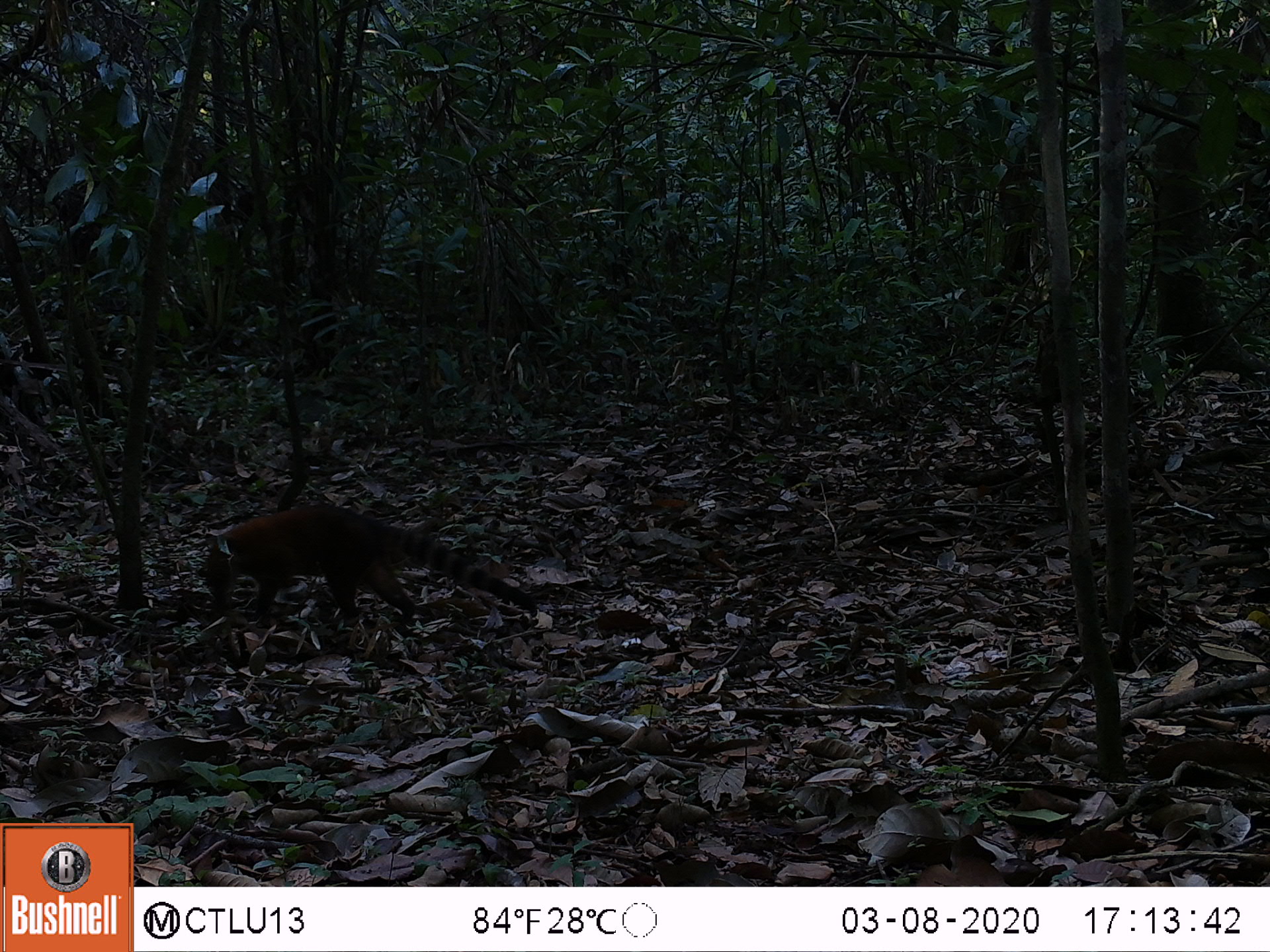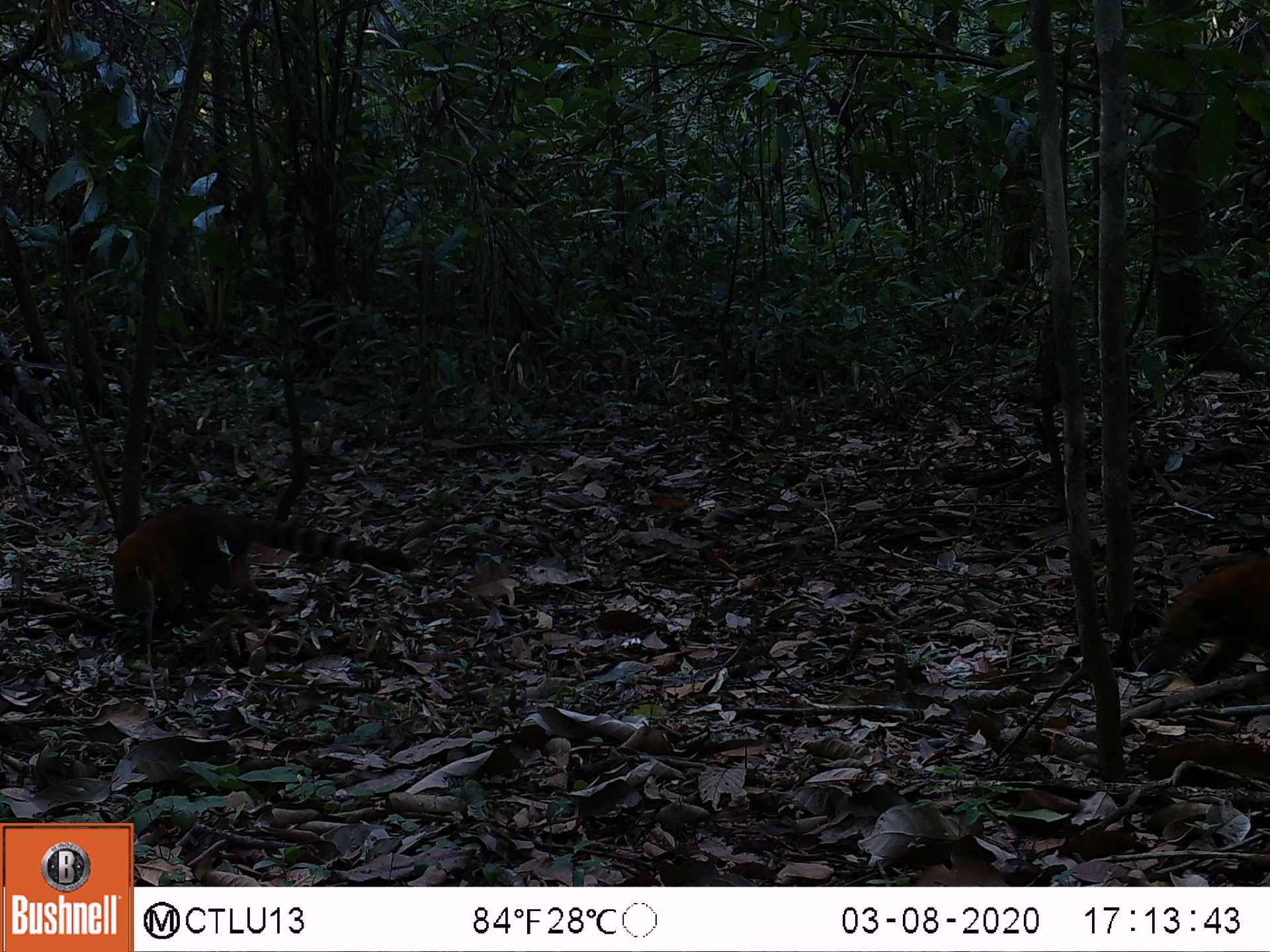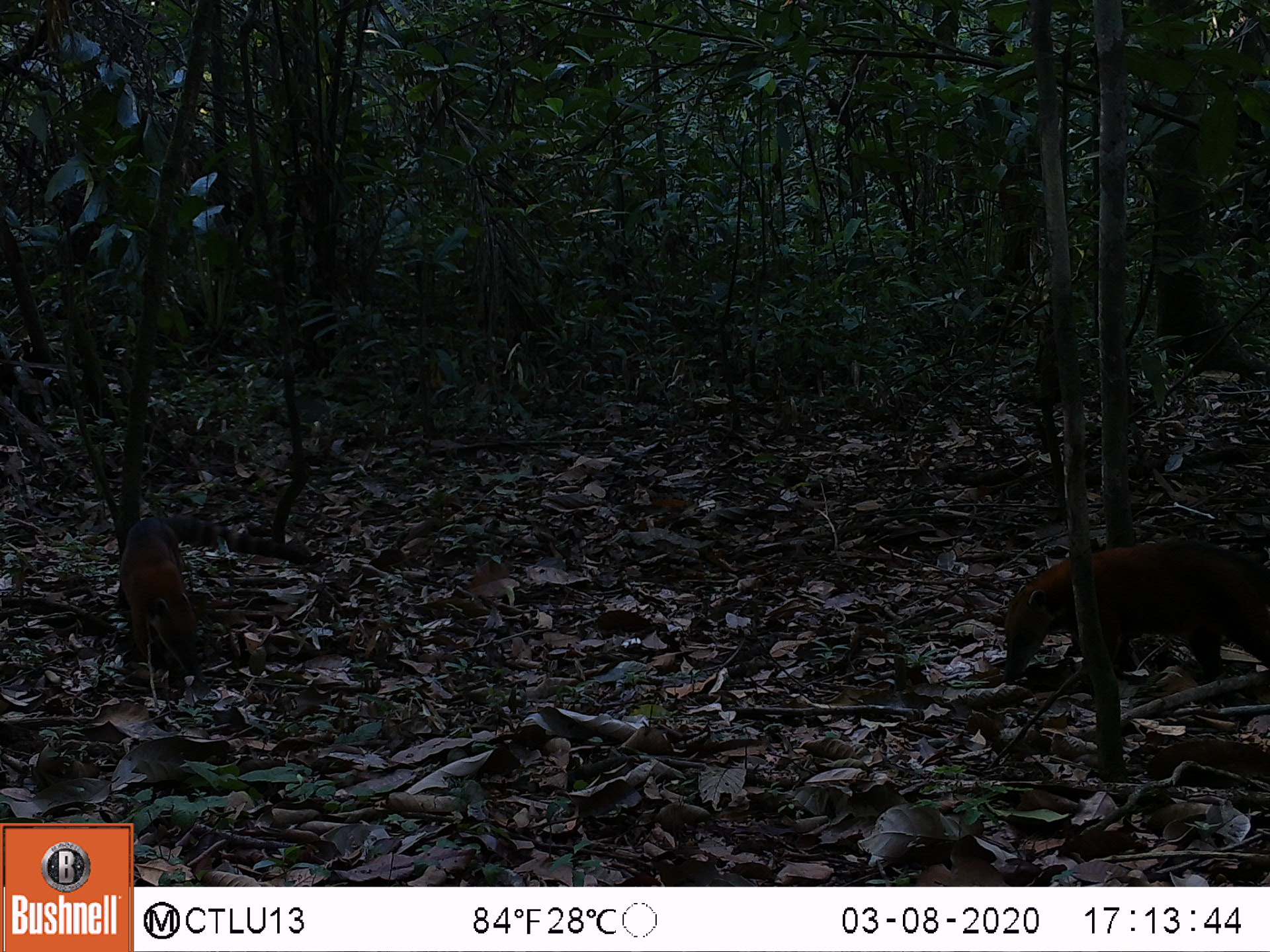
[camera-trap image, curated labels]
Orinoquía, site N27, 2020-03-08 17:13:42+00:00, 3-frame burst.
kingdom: Animalia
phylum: Chordata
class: Mammalia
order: Carnivora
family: Procyonidae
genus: Nasua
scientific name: Nasua nasua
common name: south american coati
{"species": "south american coati (Nasua nasua)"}